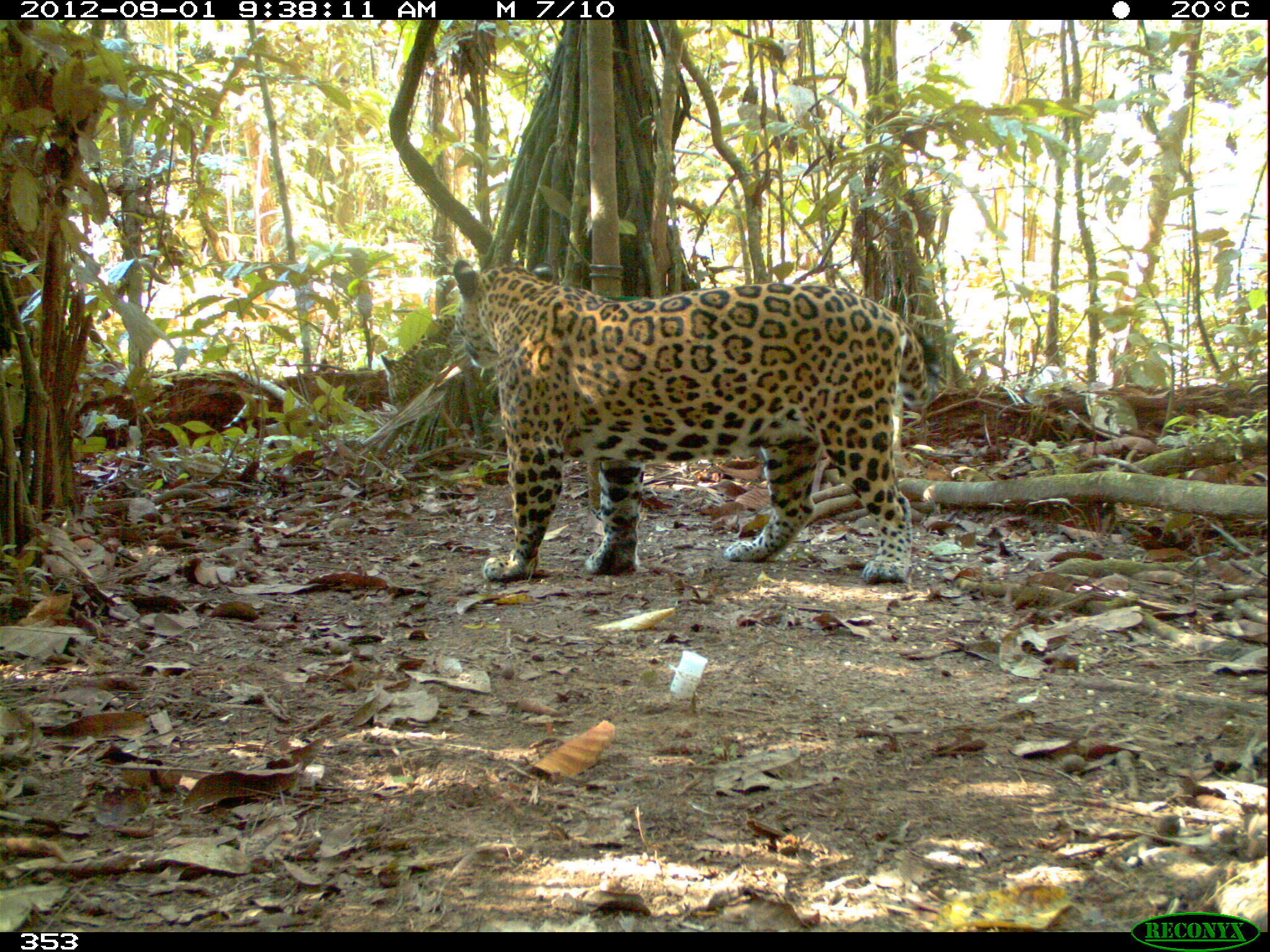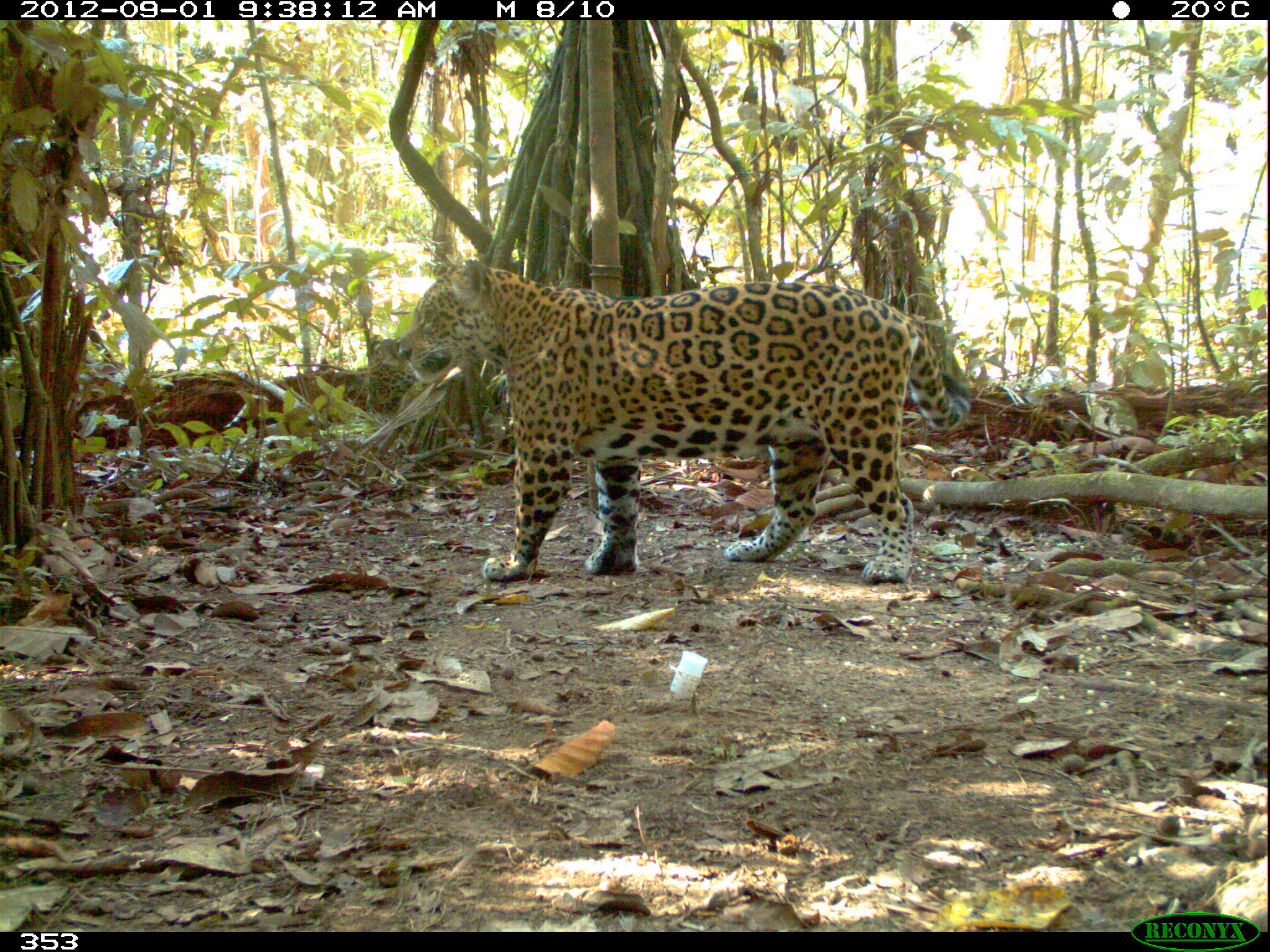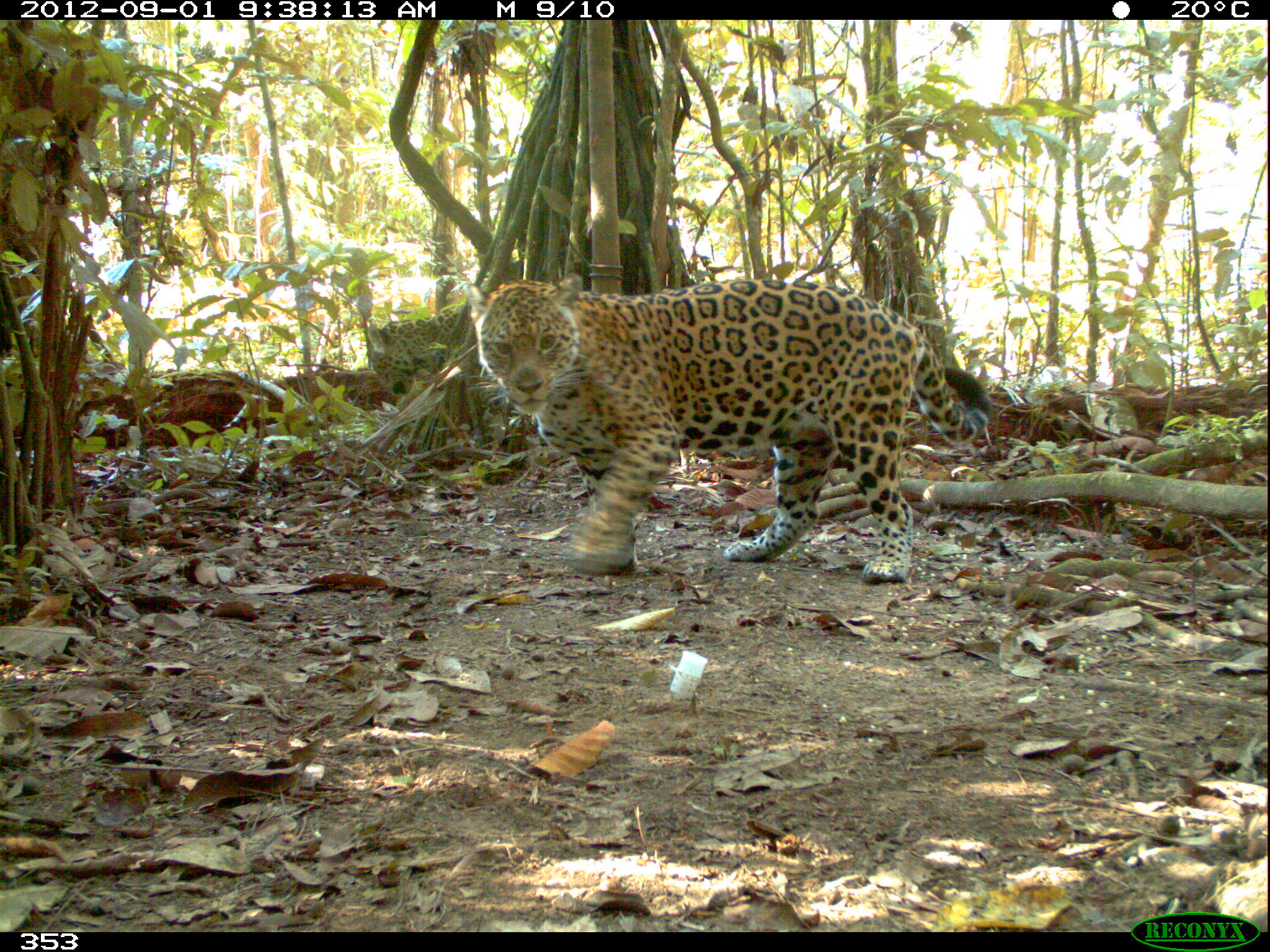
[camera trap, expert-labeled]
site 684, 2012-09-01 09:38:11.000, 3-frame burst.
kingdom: Animalia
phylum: Chordata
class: Mammalia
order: Carnivora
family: Felidae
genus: Panthera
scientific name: Panthera onca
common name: jaguar